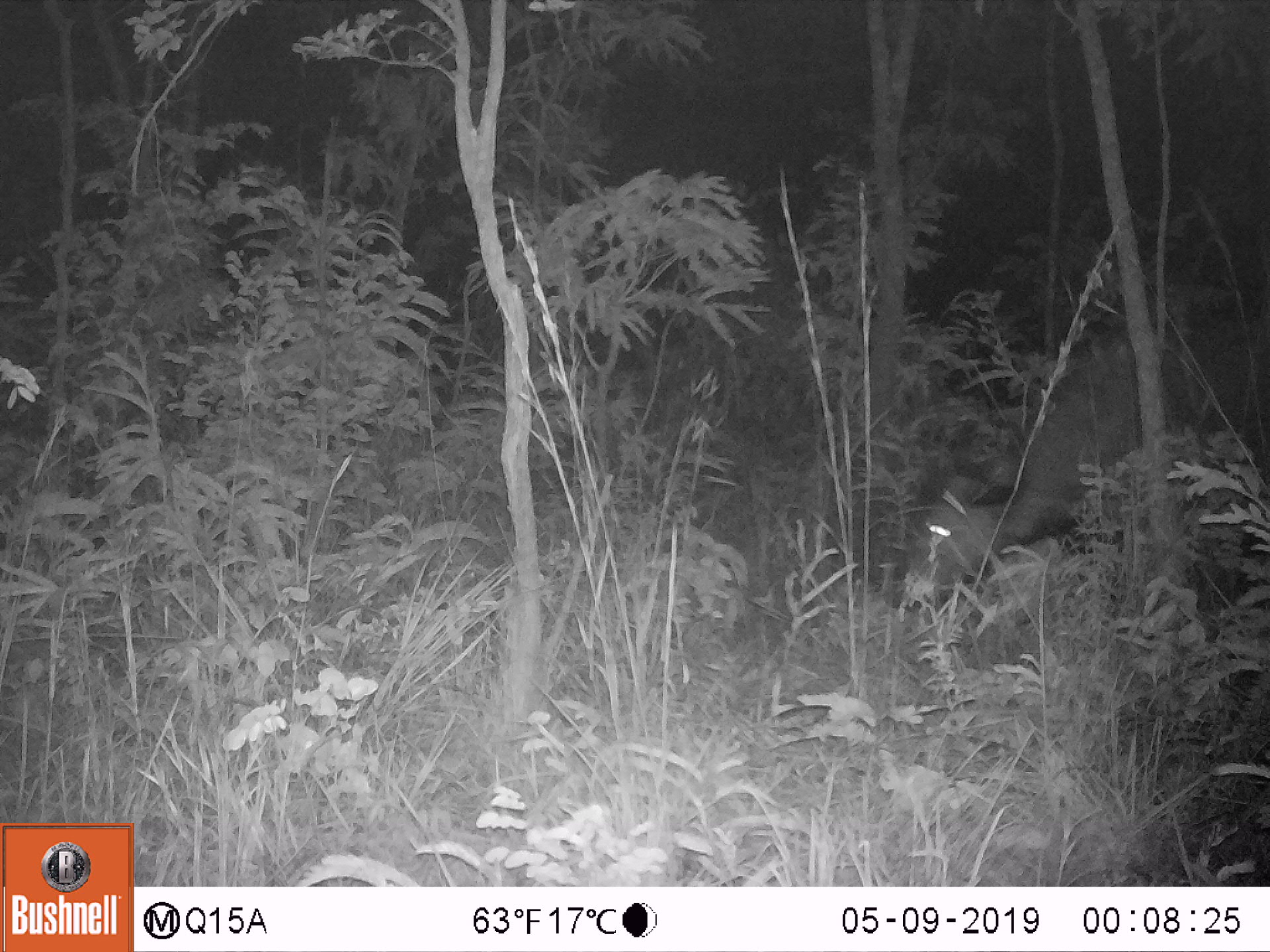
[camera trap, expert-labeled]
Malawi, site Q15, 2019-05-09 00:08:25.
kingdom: Animalia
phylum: Chordata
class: Mammalia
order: Artiodactyla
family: Bovidae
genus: Syncerus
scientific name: Syncerus caffer caffer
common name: cape buffalo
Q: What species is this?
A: Cape buffalo (Syncerus caffer caffer).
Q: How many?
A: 1.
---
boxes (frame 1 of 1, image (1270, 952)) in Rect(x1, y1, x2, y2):
cape buffalo: Rect(885, 335, 1262, 628)